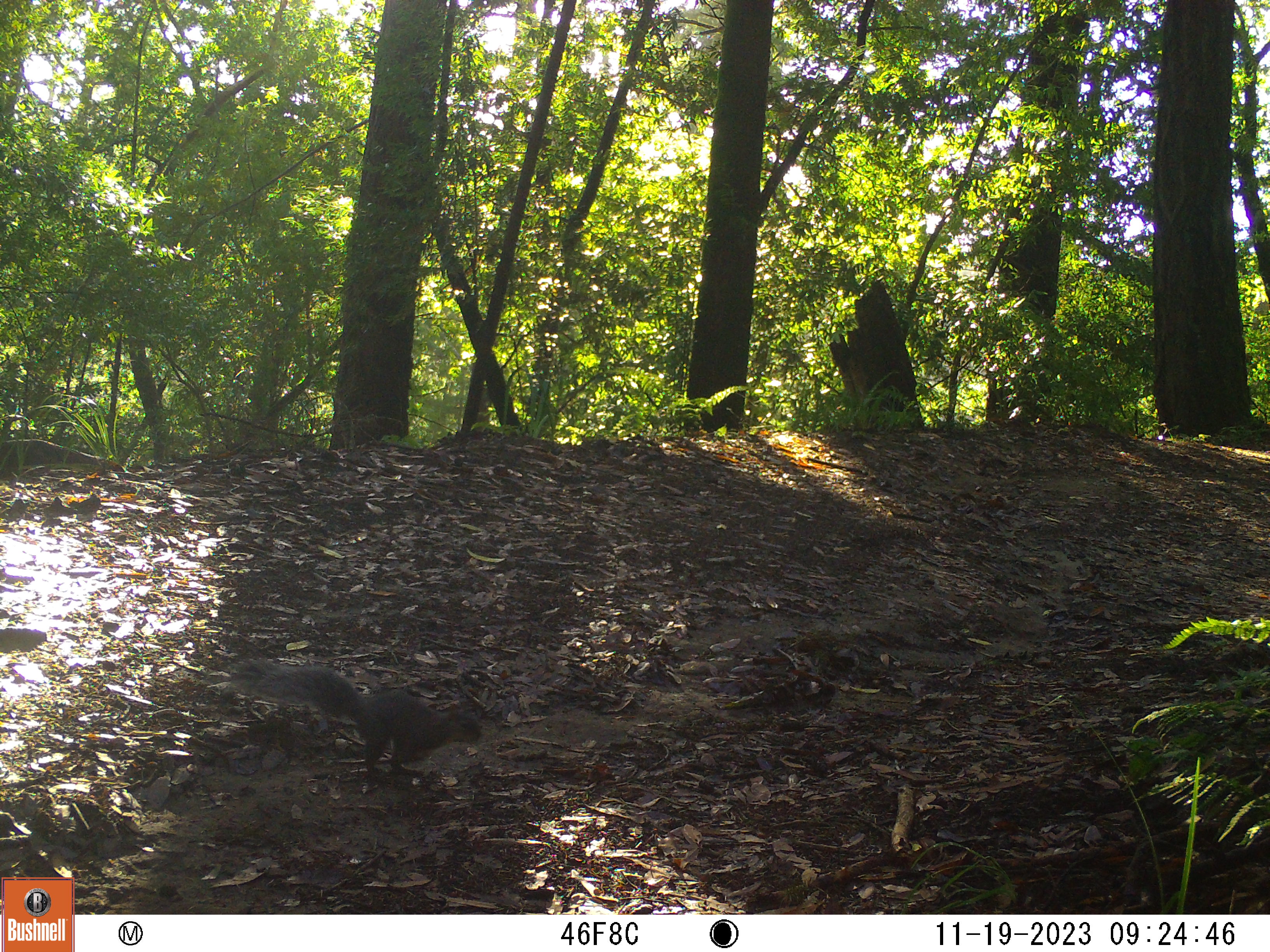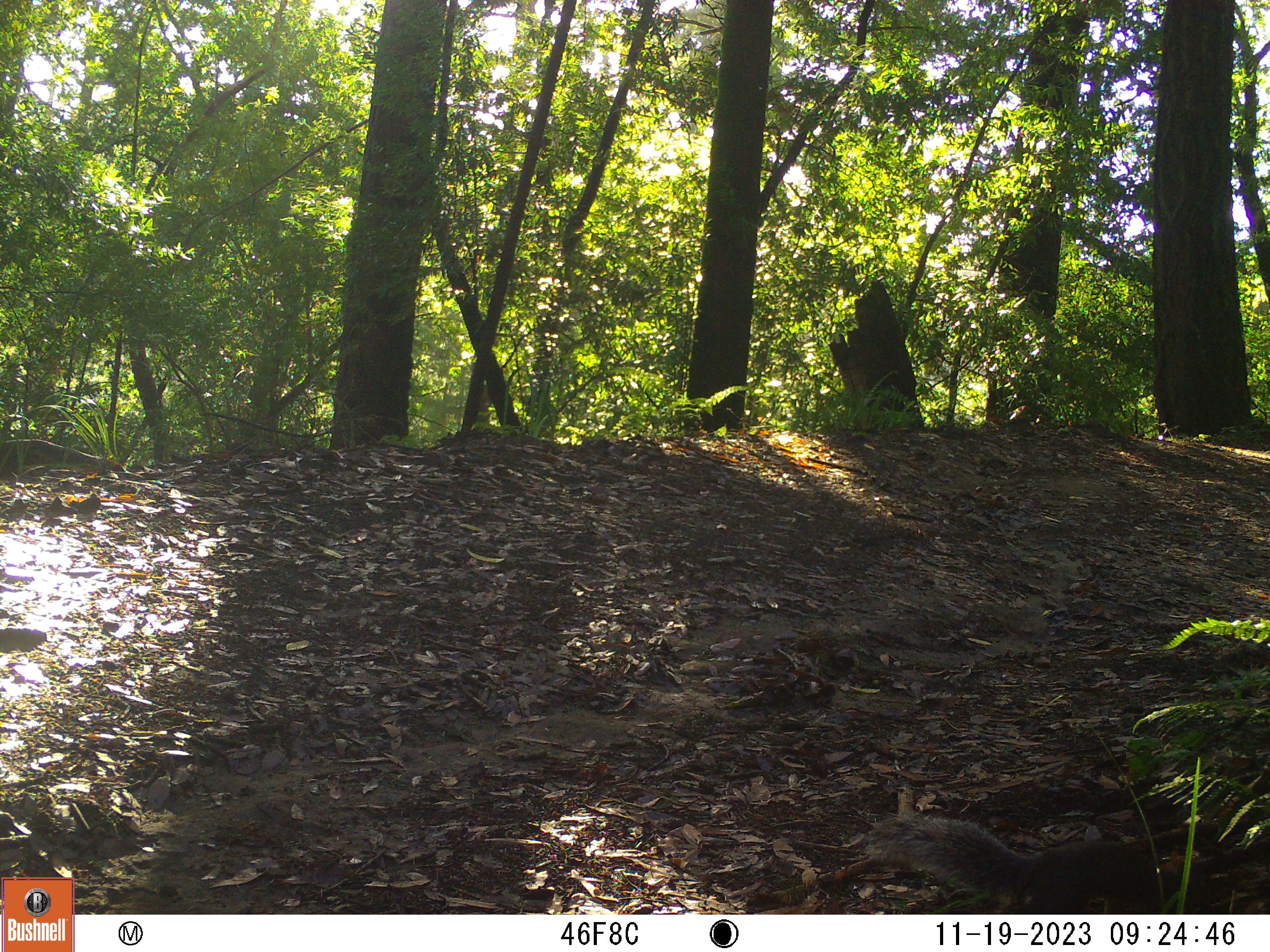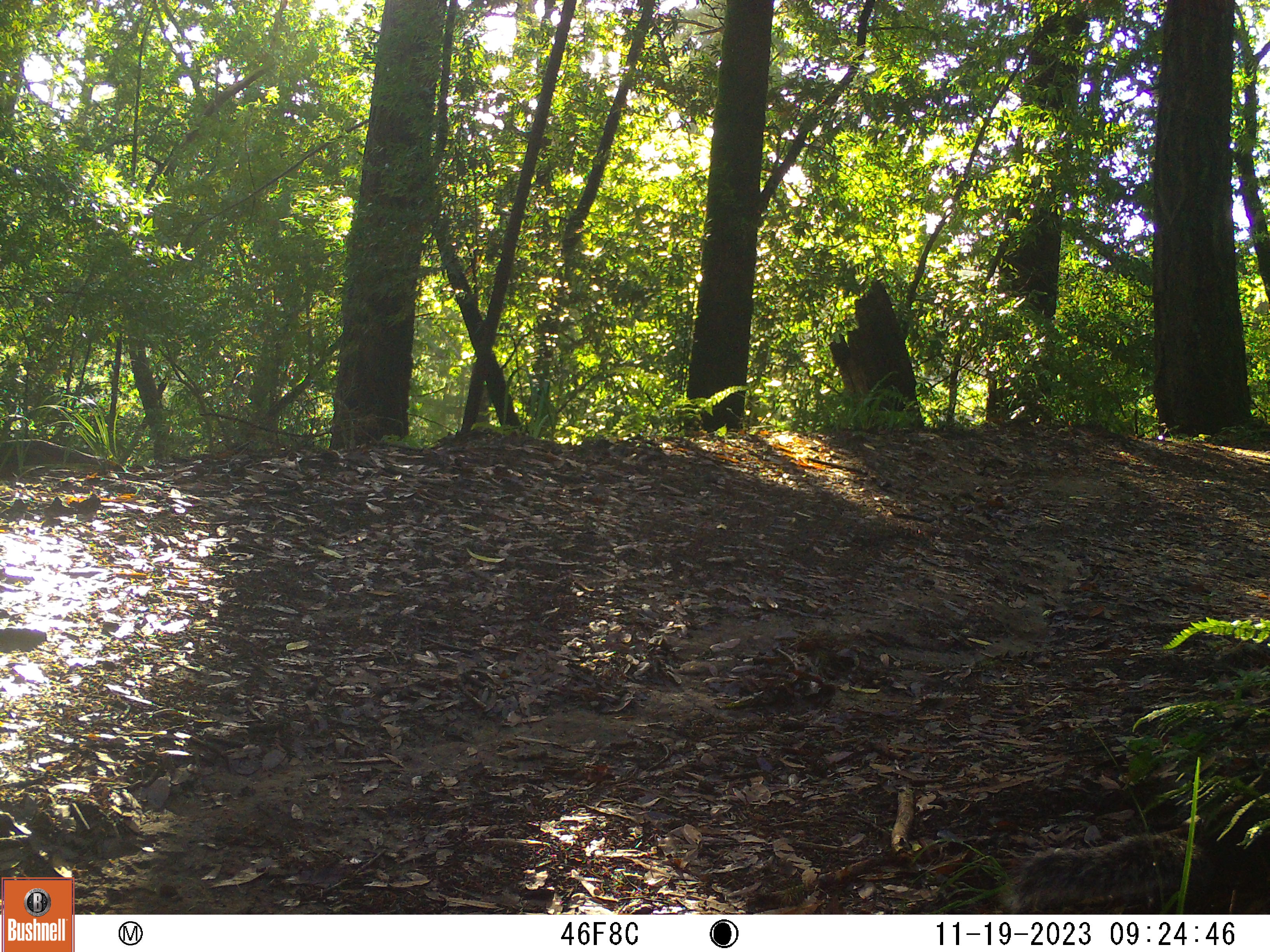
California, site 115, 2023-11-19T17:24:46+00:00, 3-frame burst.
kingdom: Animalia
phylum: Chordata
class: Mammalia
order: Rodentia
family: Sciuridae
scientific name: Sciuridae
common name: squirrel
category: unknown squirrel